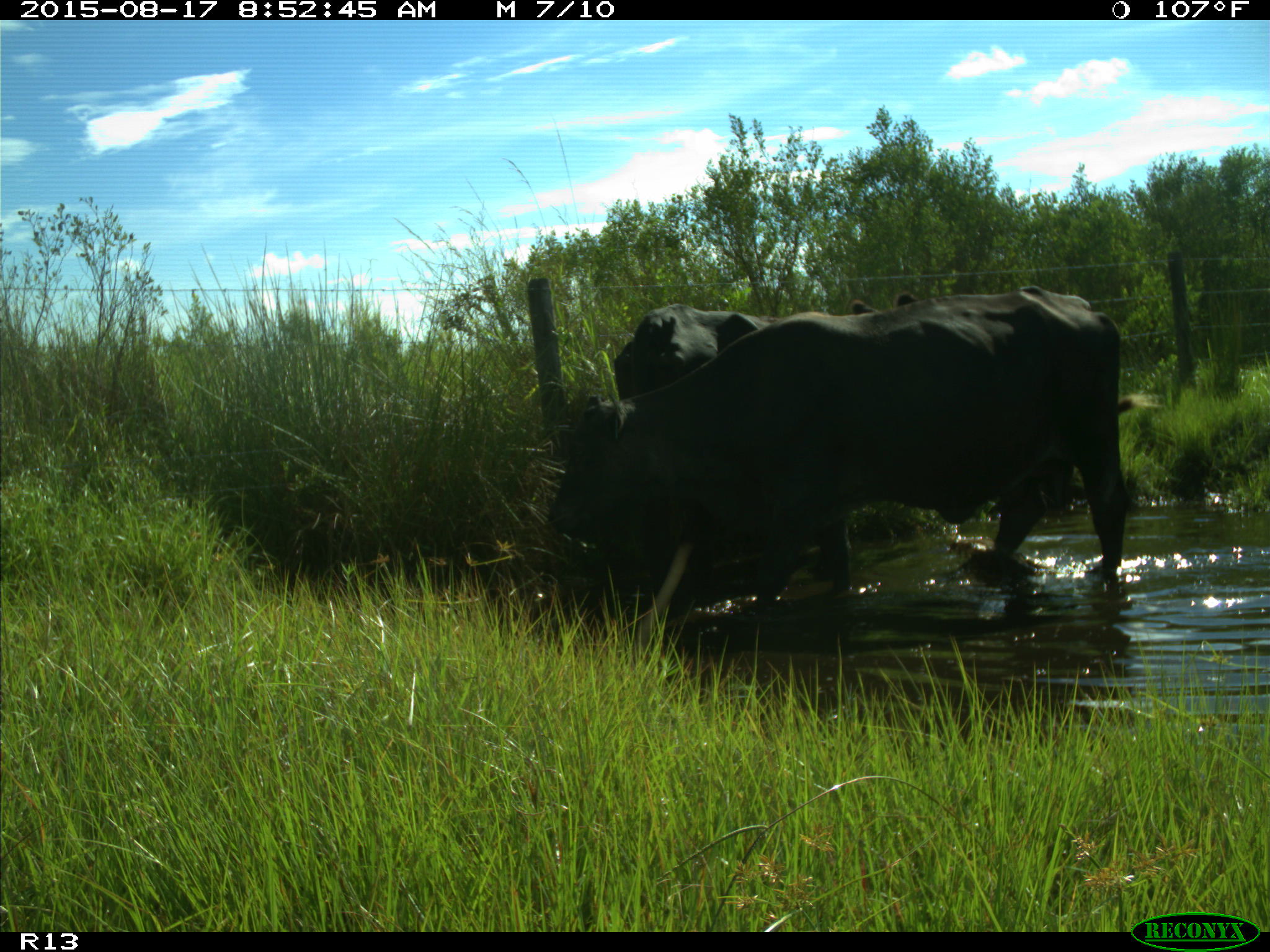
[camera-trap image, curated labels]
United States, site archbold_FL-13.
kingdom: Animalia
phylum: Chordata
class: Mammalia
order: Artiodactyla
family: Bovidae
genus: Bos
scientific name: Bos taurus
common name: domestic cow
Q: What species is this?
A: Bos taurus (domestic cow).